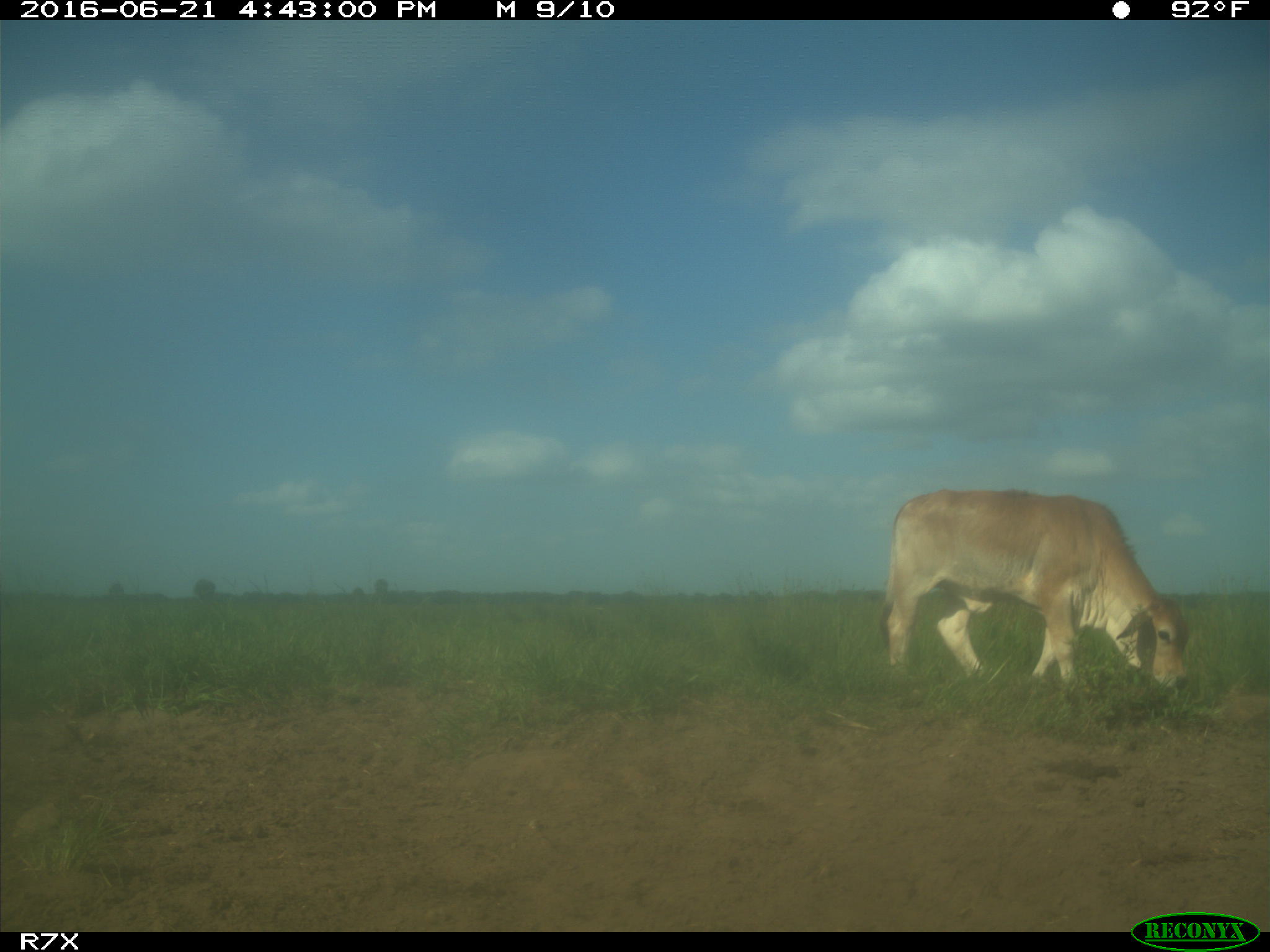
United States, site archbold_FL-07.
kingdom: Animalia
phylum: Chordata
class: Mammalia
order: Artiodactyla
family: Bovidae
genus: Bos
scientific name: Bos taurus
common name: domestic cow